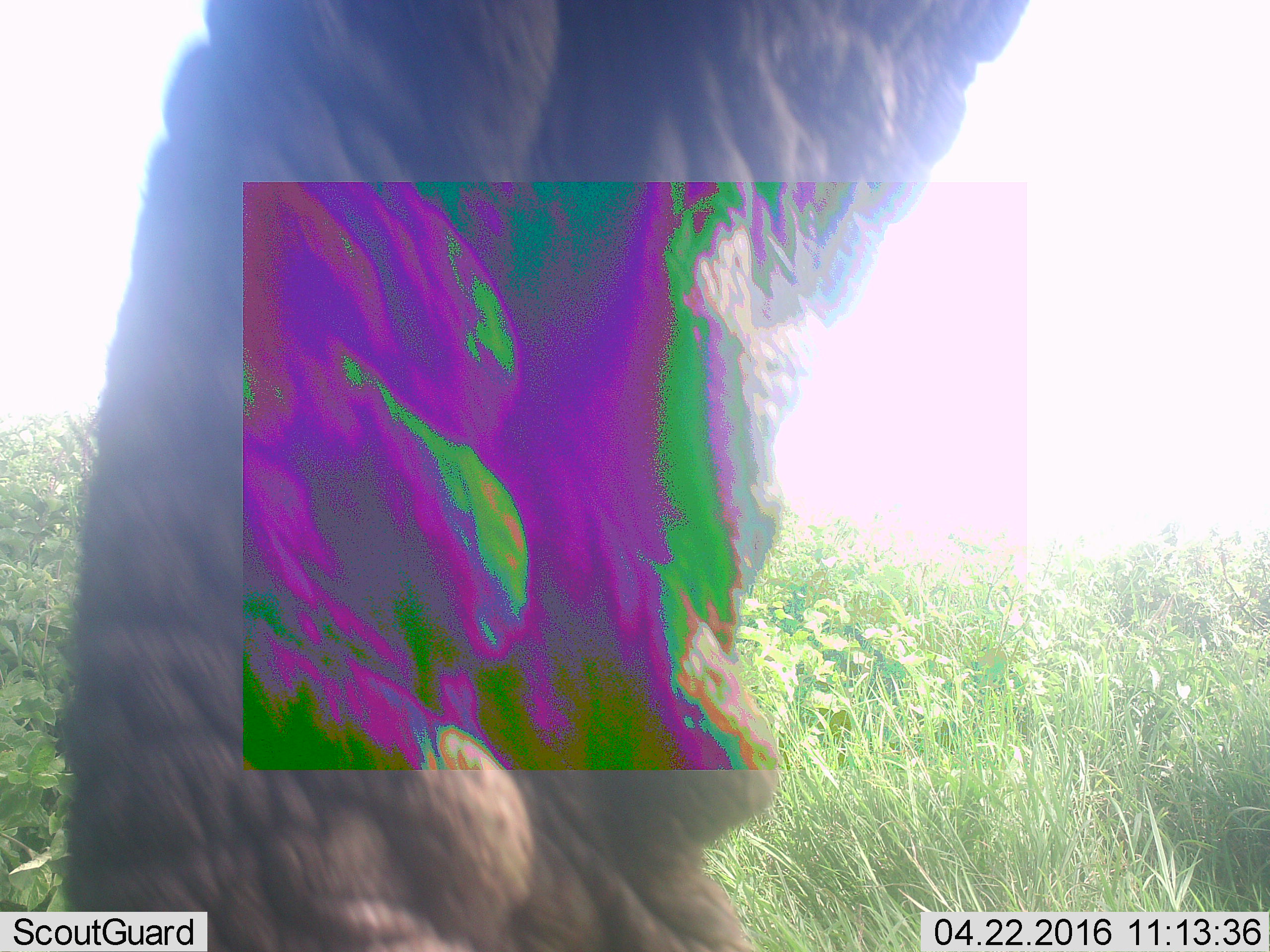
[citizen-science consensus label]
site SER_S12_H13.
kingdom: Animalia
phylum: Chordata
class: Mammalia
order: Proboscidea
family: Elephantidae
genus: Loxodonta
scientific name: Loxodonta africana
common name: african bush elephant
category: elephant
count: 1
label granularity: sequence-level